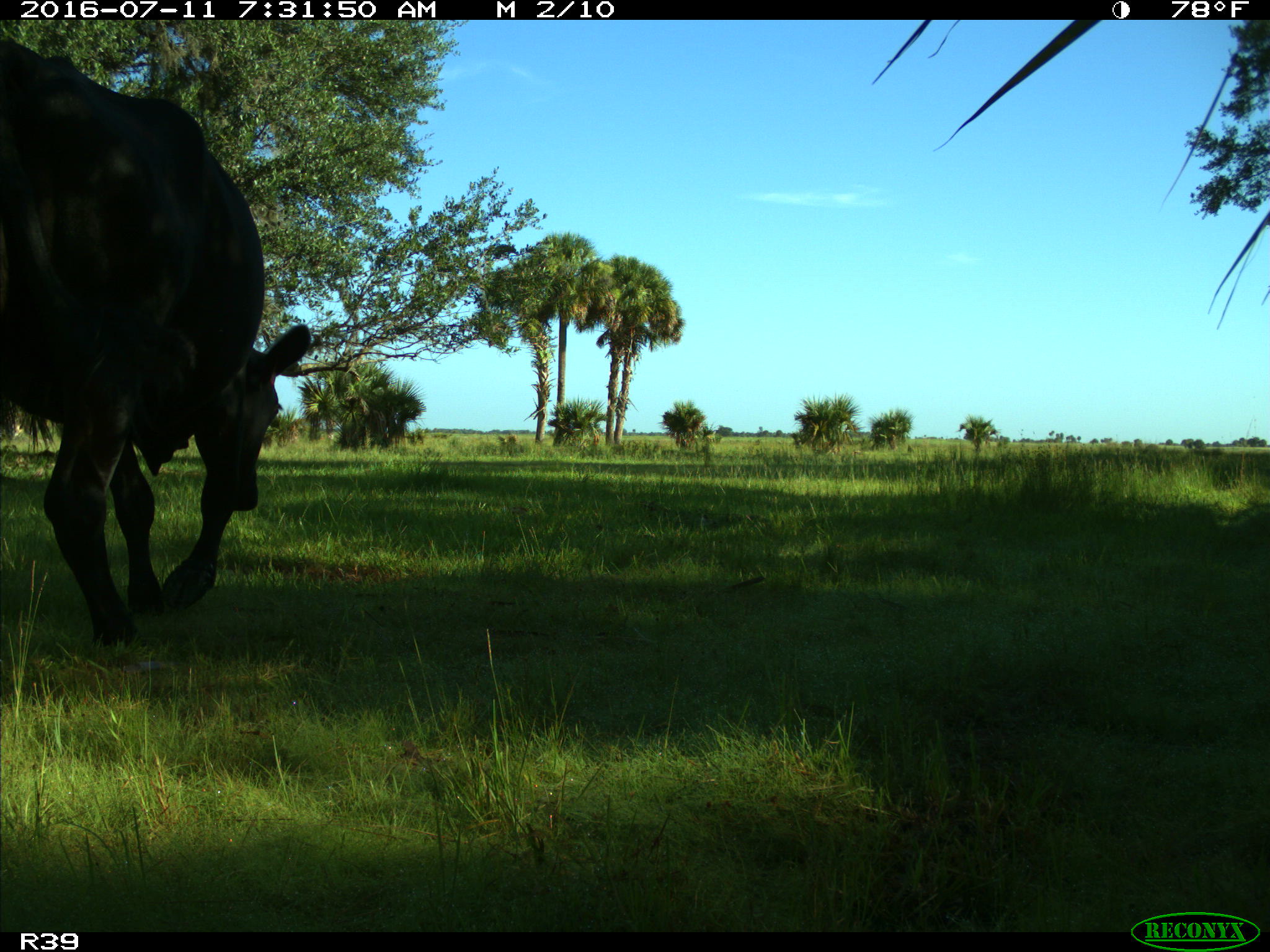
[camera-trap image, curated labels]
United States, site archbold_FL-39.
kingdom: Animalia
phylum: Chordata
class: Mammalia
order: Artiodactyla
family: Bovidae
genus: Bos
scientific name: Bos taurus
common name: domestic cow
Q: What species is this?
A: Bos taurus (domestic cow).